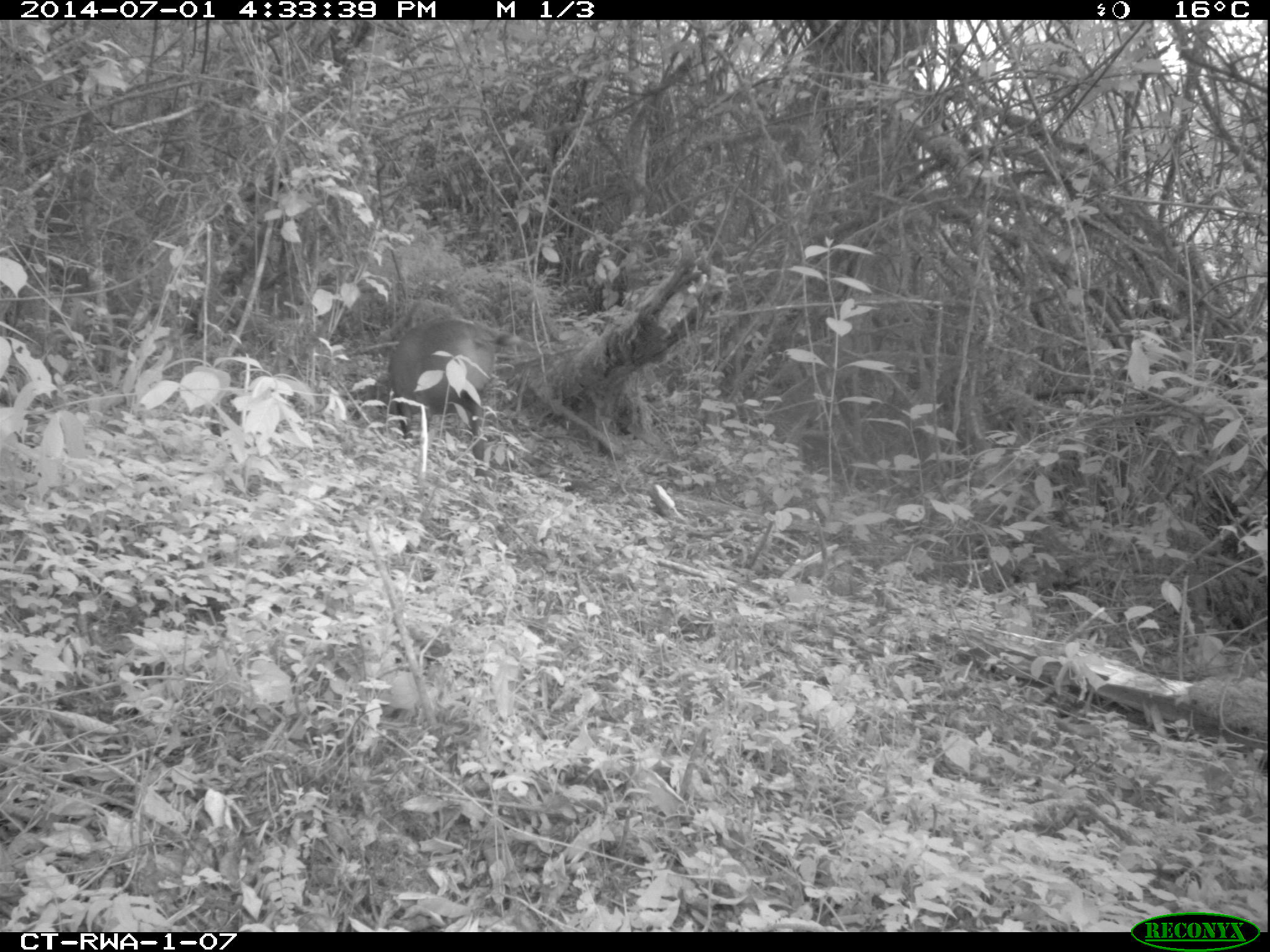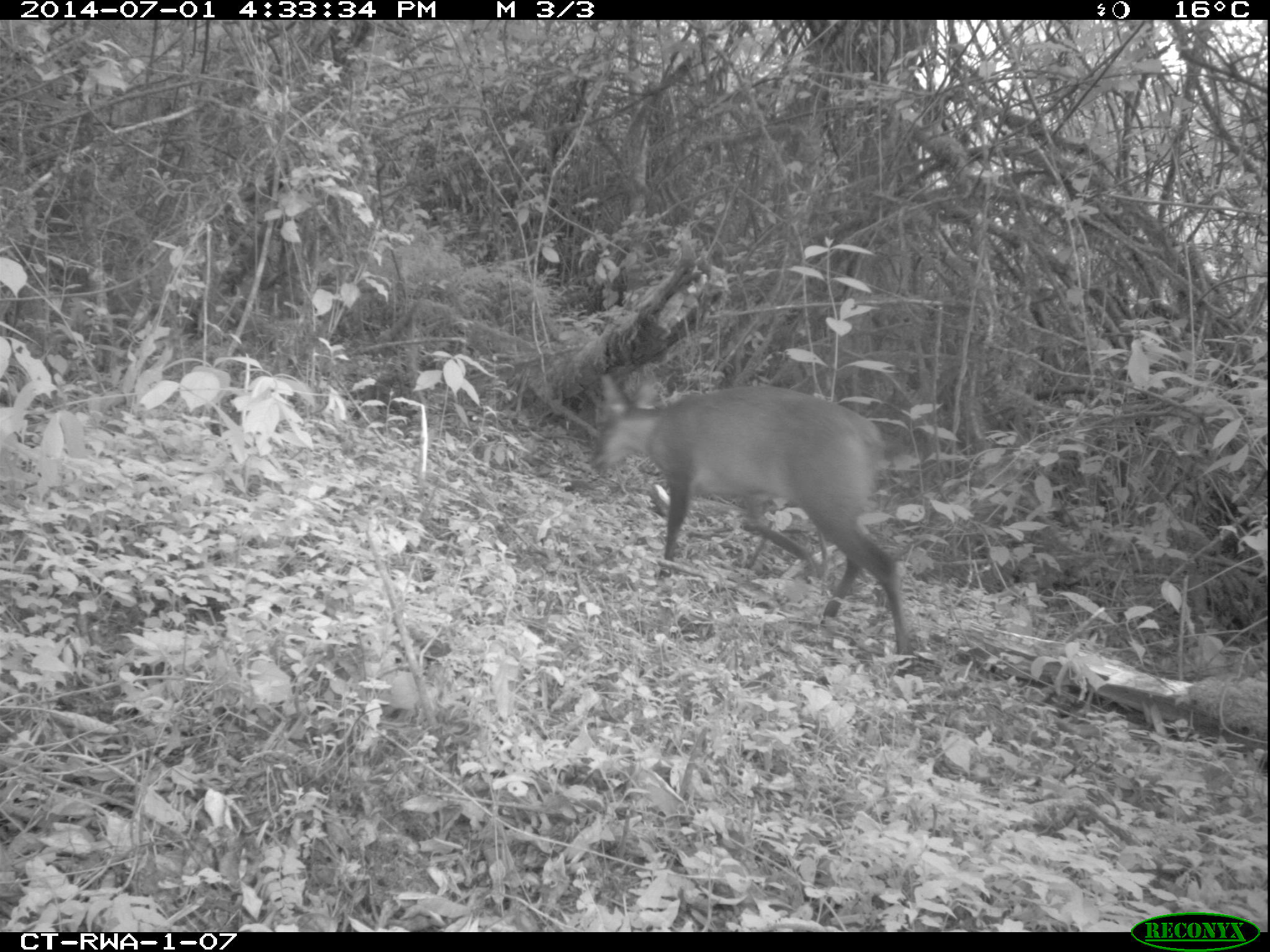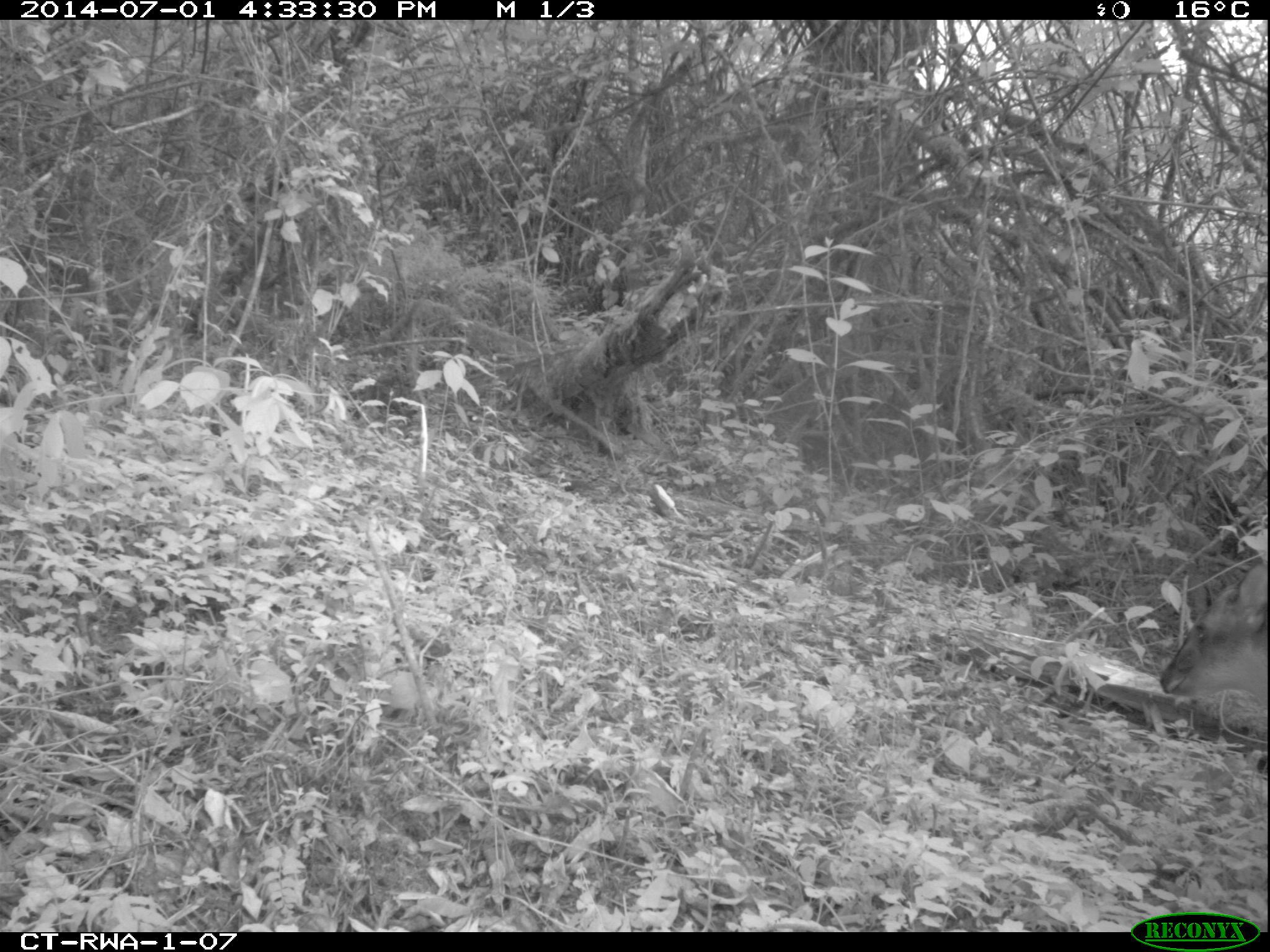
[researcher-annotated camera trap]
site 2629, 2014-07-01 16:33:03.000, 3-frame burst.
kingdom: Animalia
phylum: Chordata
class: Mammalia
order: Artiodactyla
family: Bovidae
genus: Cephalophus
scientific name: Cephalophus nigrifrons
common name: black-fronted duiker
Cephalophus nigrifrons (black-fronted duiker), count 1.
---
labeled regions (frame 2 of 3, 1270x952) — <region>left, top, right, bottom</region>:
cephalophus nigrifrons: <region>587, 372, 910, 673</region>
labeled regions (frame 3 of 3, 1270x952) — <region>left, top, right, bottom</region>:
cephalophus nigrifrons: <region>1158, 561, 1266, 701</region>